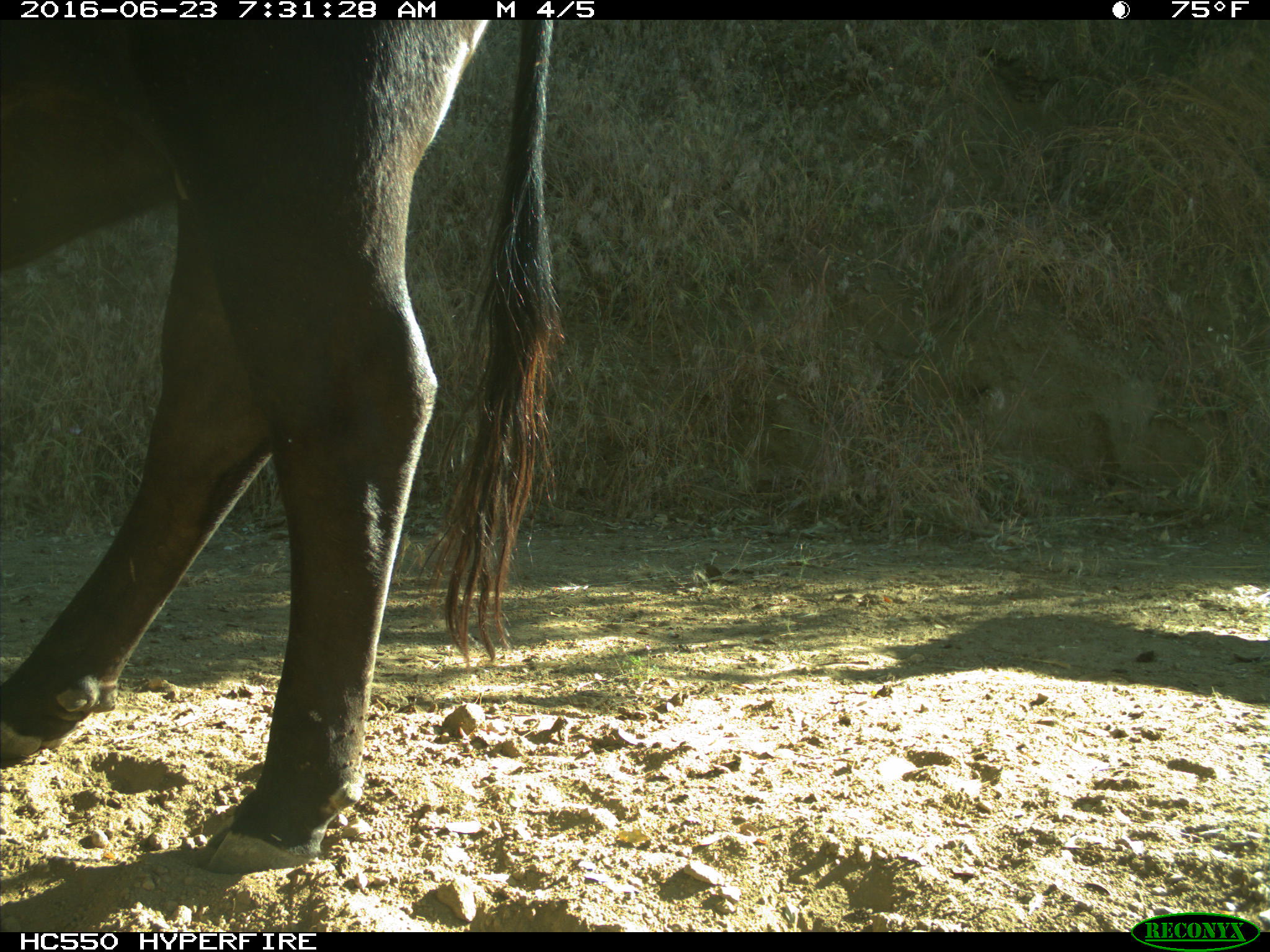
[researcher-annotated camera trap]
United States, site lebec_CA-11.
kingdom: Animalia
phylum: Chordata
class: Mammalia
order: Artiodactyla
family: Bovidae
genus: Bos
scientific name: Bos taurus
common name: domestic cow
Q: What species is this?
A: Bos taurus (domestic cow).